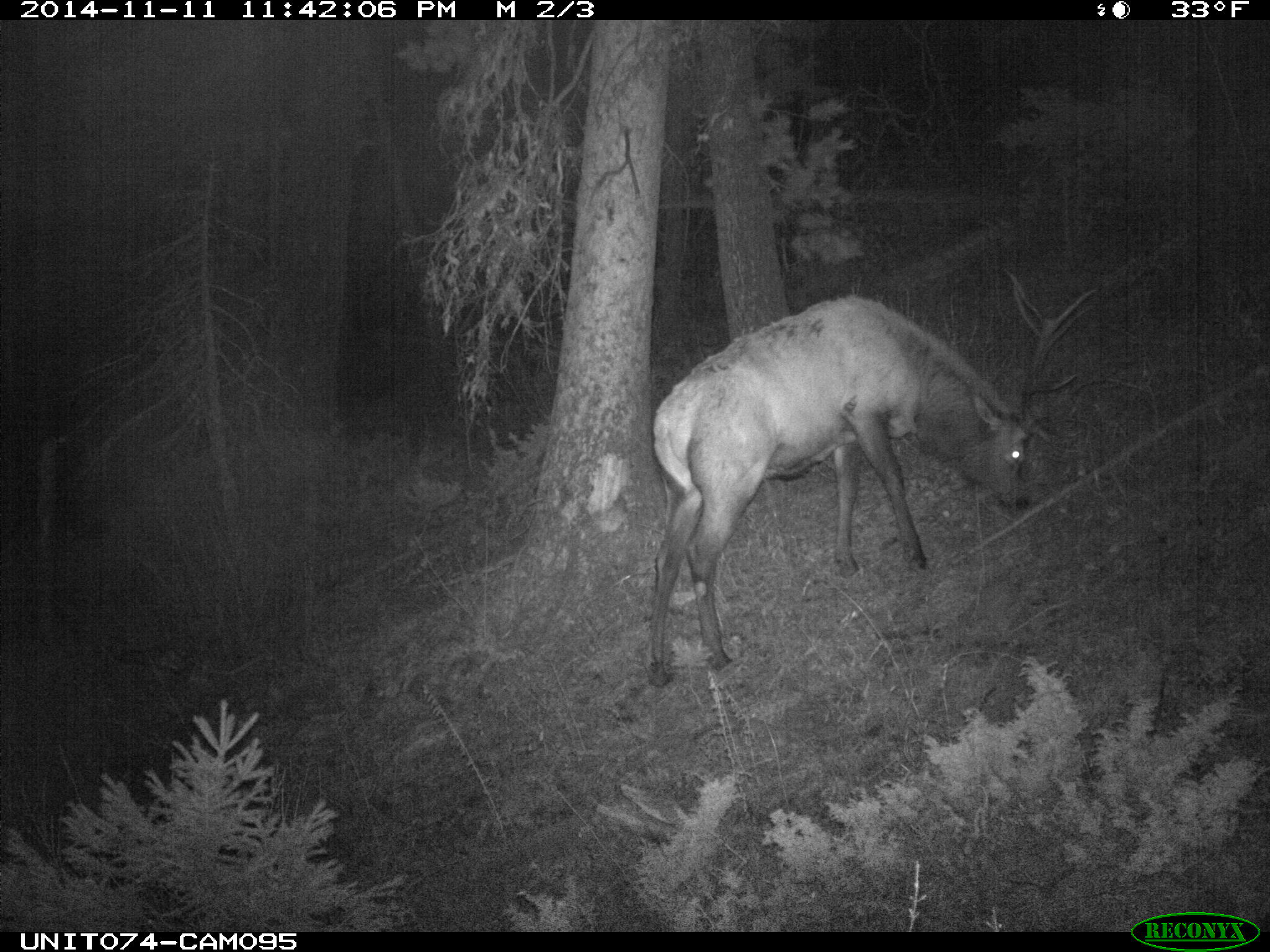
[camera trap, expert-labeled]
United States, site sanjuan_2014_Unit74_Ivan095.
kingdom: Animalia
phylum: Chordata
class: Mammalia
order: Artiodactyla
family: Cervidae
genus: Cervus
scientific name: Cervus elaphus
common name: red deer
Cervus elaphus (red deer).